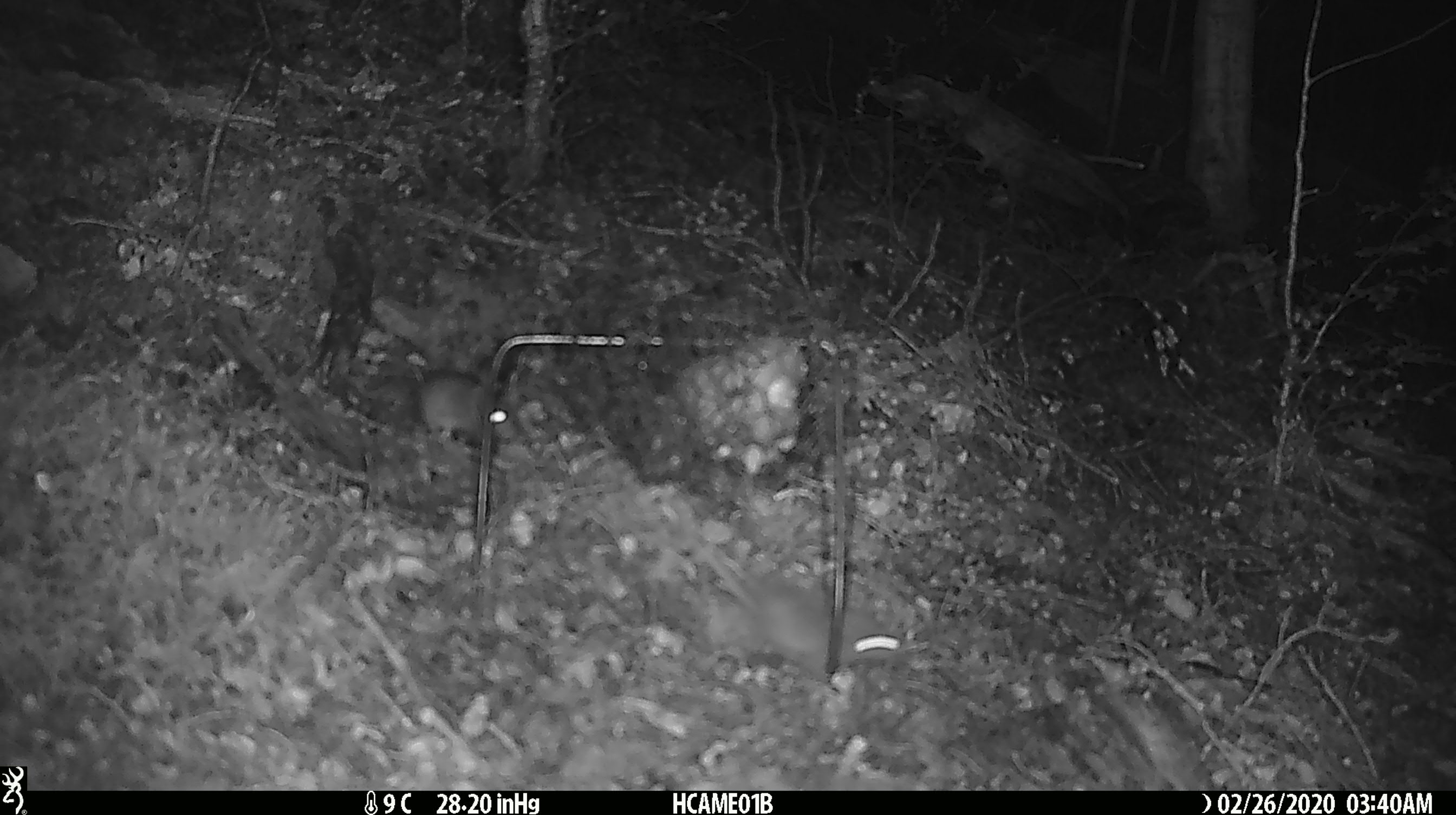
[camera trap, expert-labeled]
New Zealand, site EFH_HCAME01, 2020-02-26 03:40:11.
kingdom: Animalia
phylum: Chordata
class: Mammalia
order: Rodentia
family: Muridae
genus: Mus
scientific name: Mus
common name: mouse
Mouse (Mus).